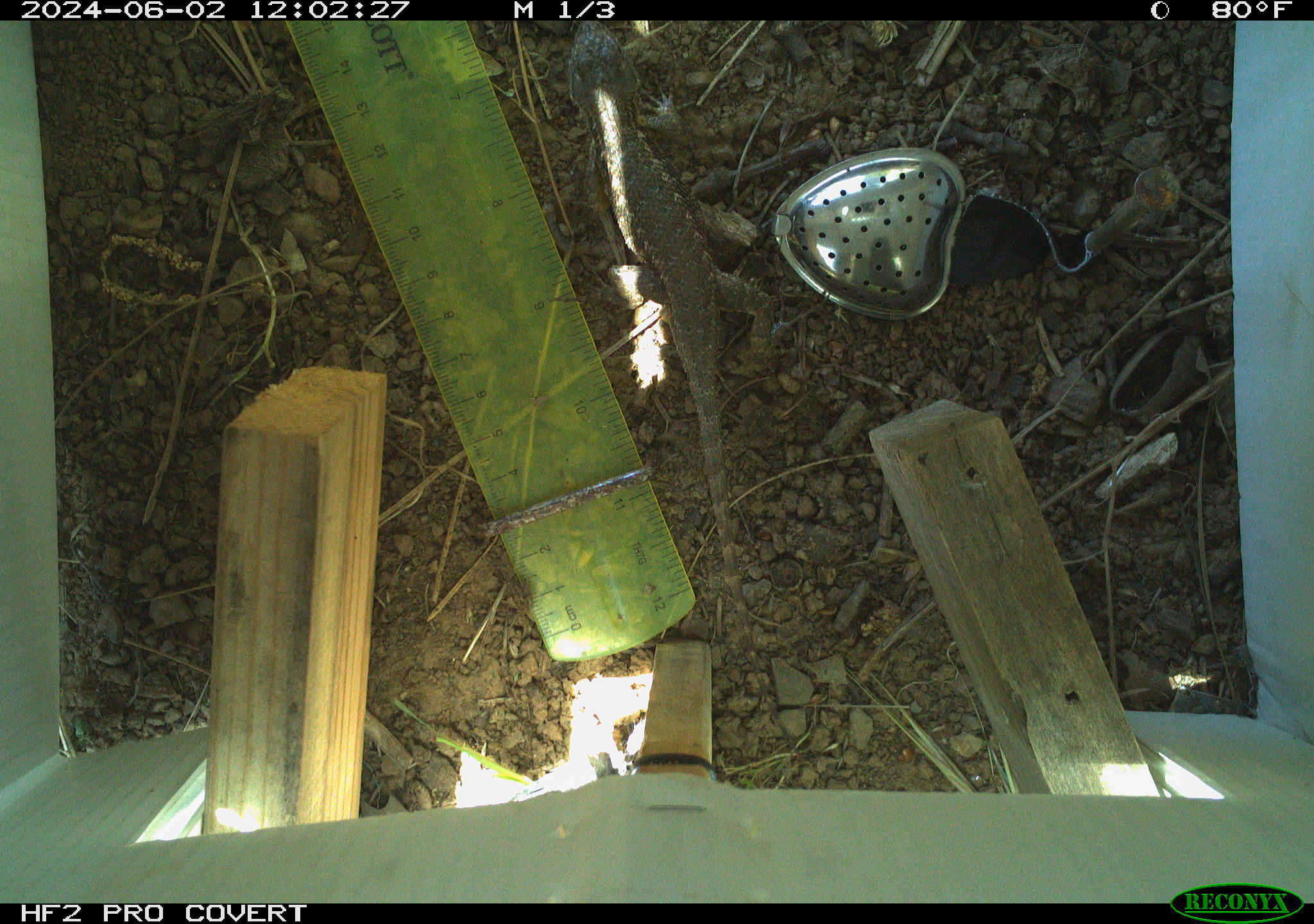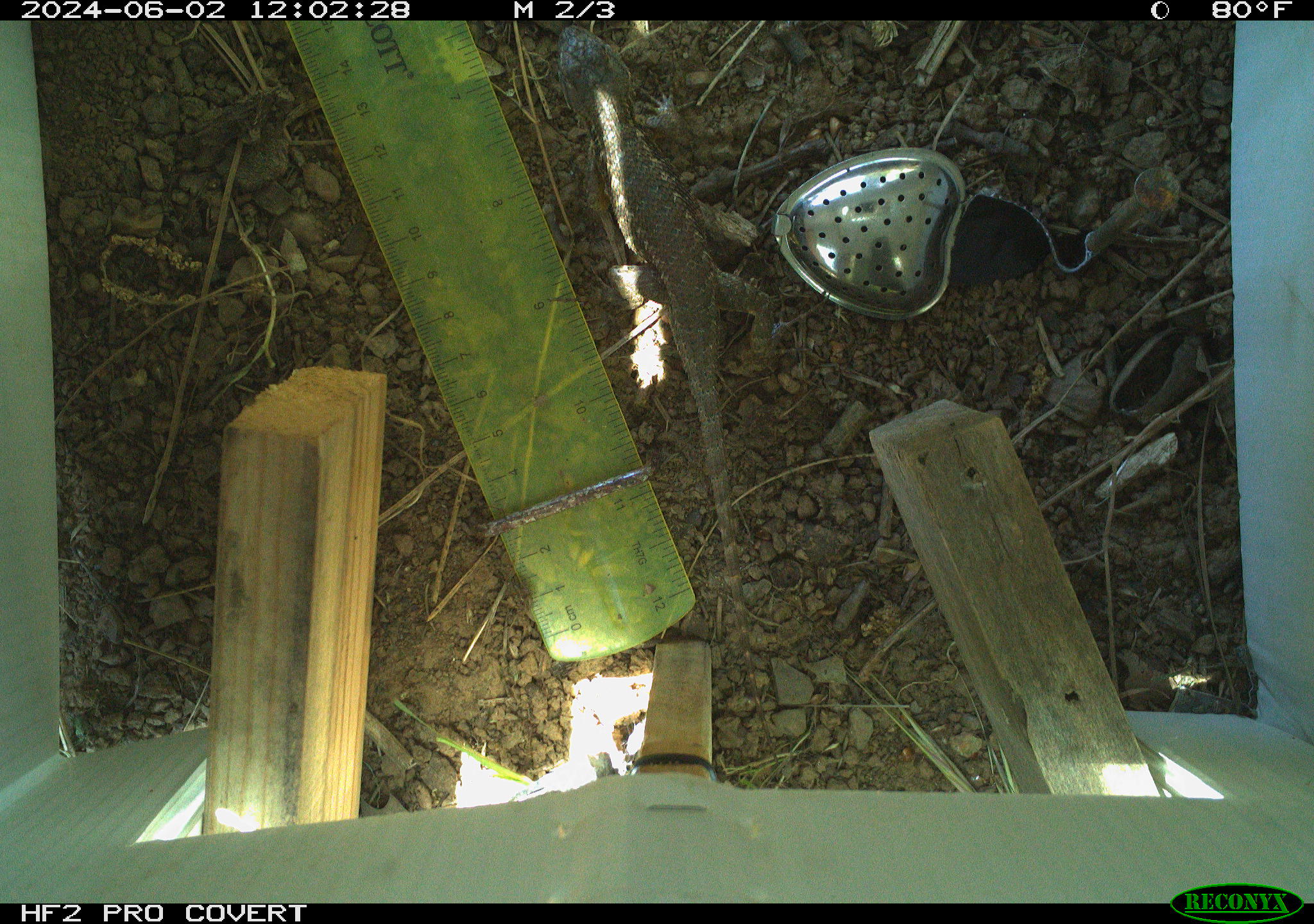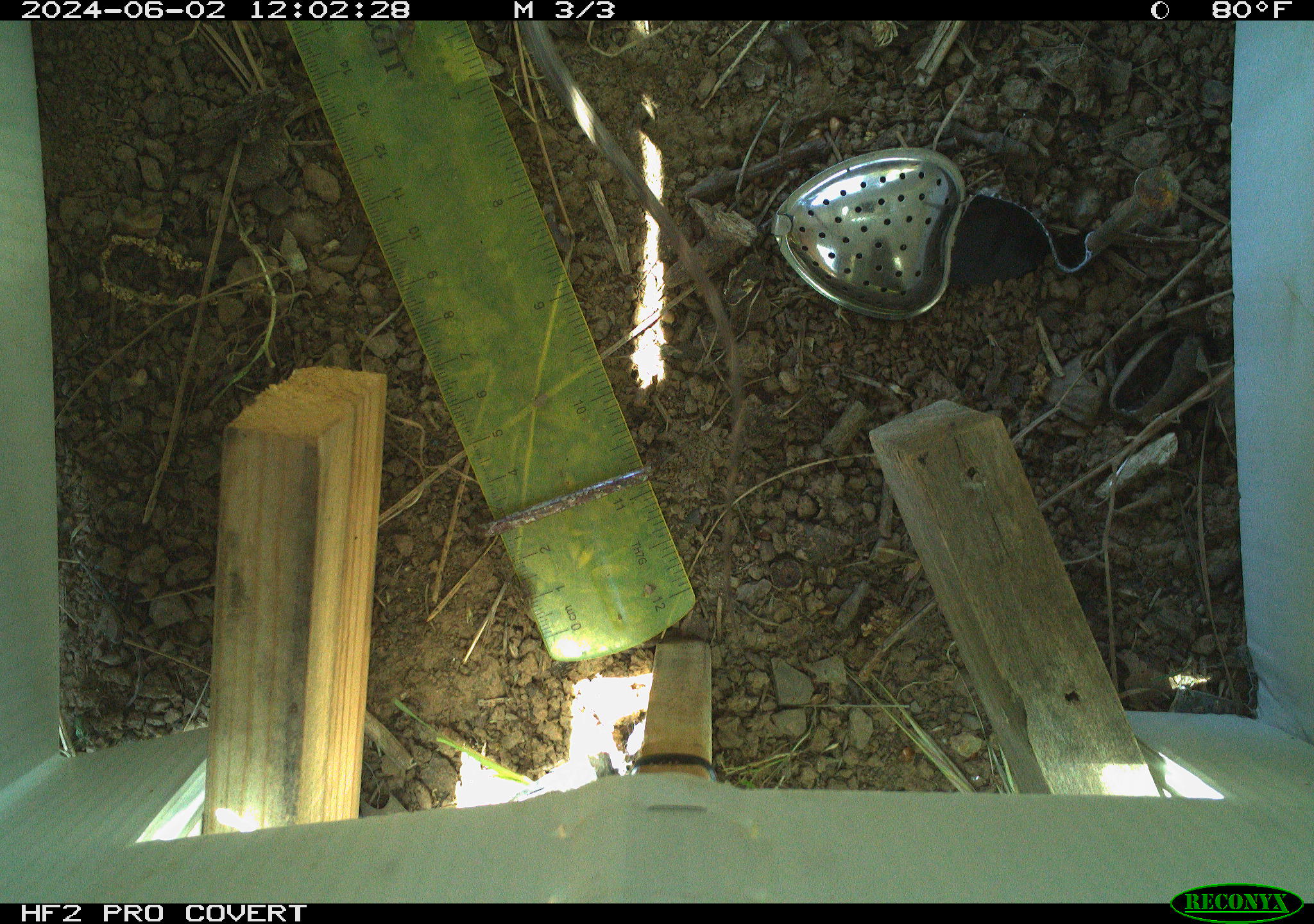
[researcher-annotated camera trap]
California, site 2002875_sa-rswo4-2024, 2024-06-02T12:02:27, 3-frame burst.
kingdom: Animalia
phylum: Chordata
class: Reptilia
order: Squamata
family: Phrynosomatidae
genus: Sceloporus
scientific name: Sceloporus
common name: spiny lizards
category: sceloporus species